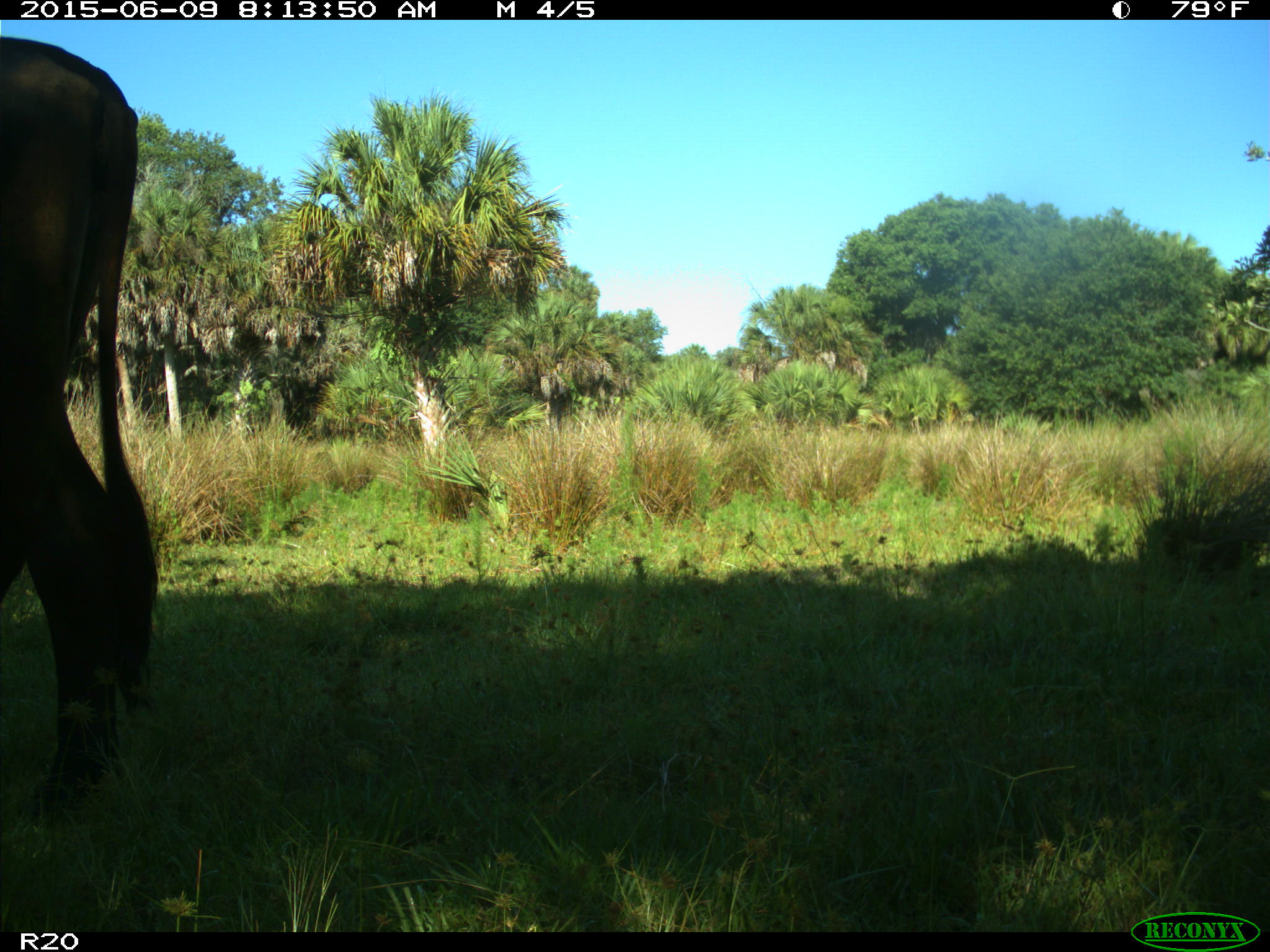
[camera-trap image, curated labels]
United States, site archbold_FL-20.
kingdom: Animalia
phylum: Chordata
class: Mammalia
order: Artiodactyla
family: Bovidae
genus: Bos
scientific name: Bos taurus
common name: domestic cow